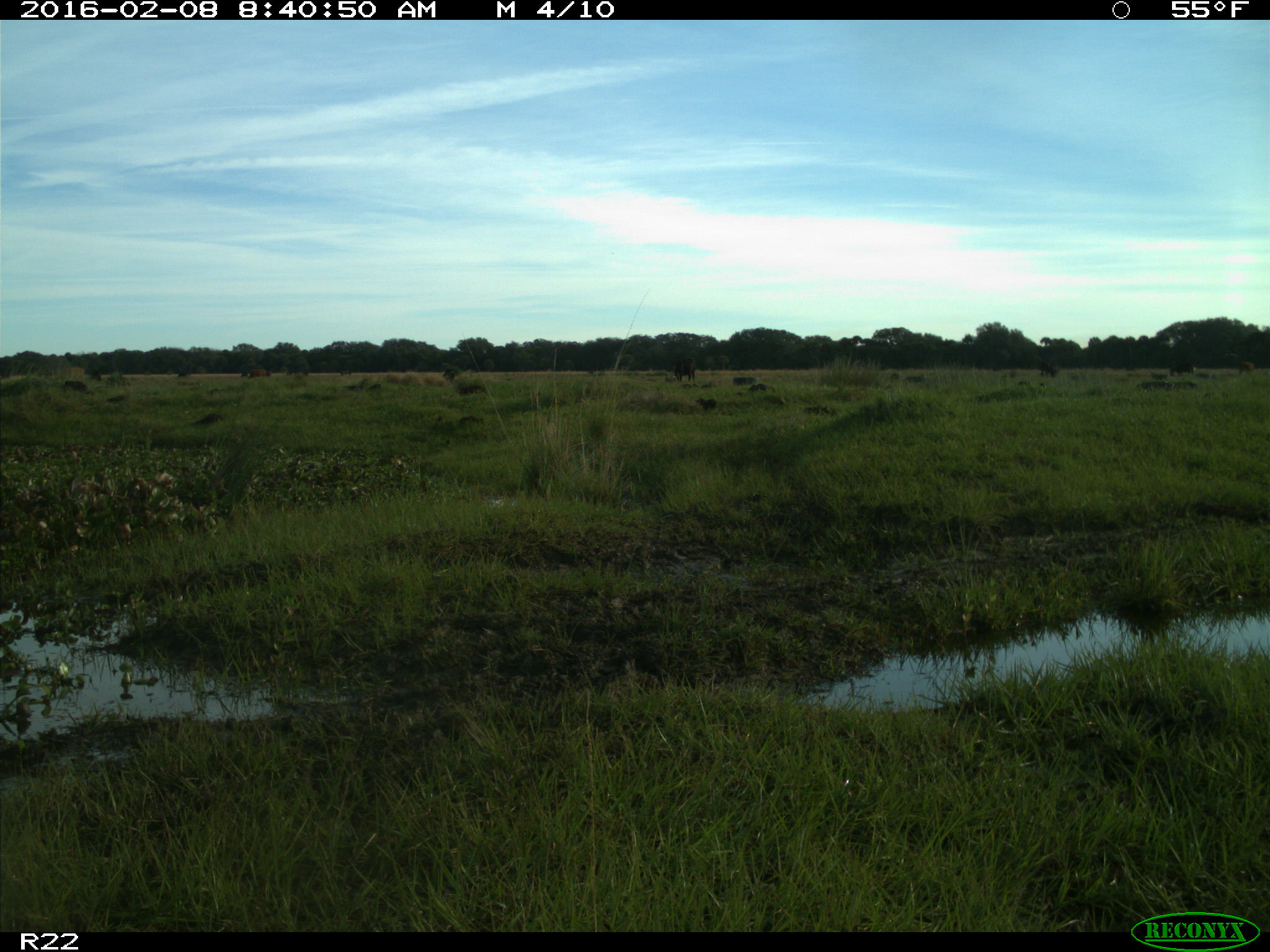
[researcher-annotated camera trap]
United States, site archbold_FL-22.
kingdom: Animalia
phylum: Chordata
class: Mammalia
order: Artiodactyla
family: Bovidae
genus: Bos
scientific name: Bos taurus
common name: domestic cow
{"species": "Bos taurus (domestic cow)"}